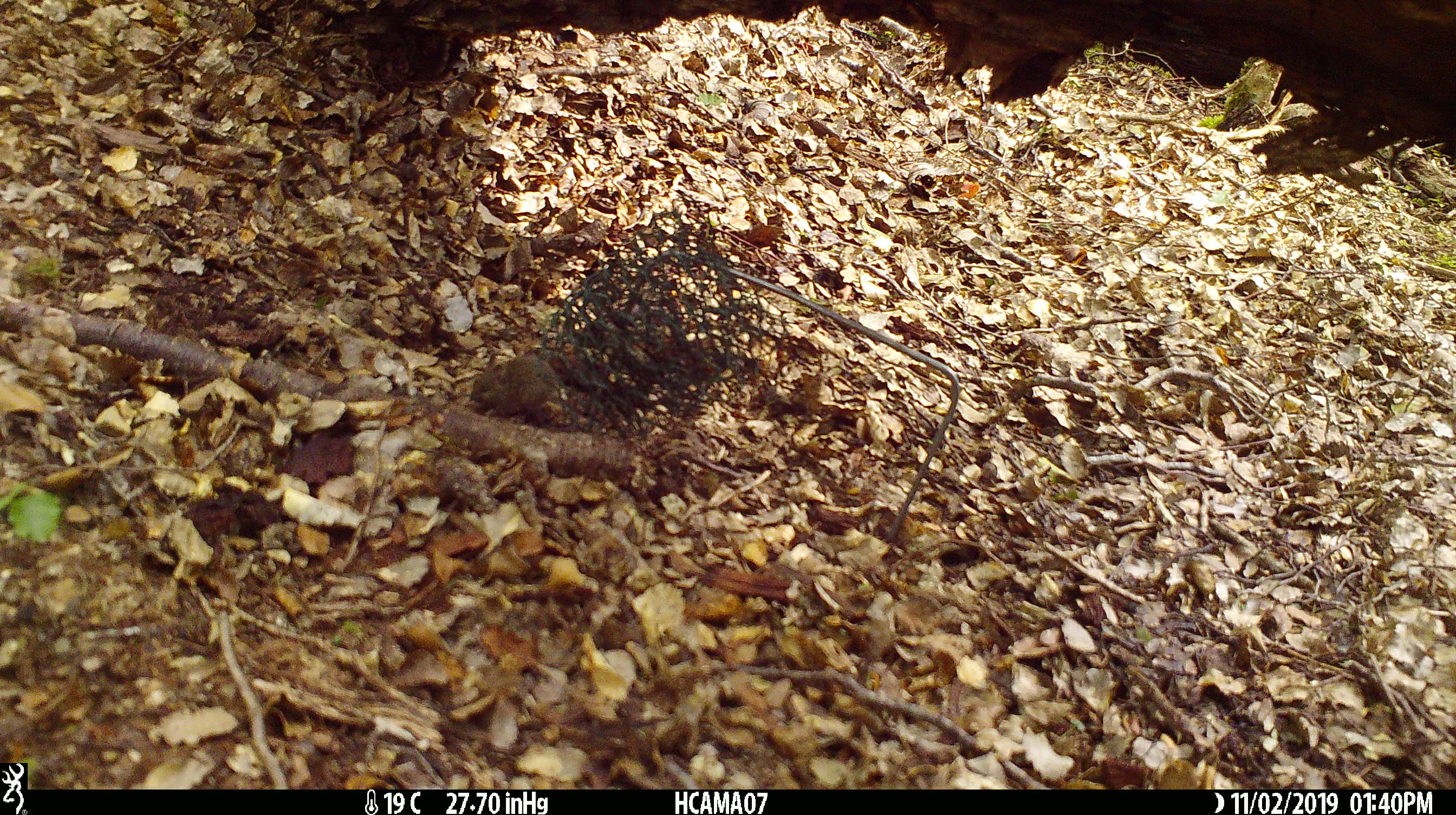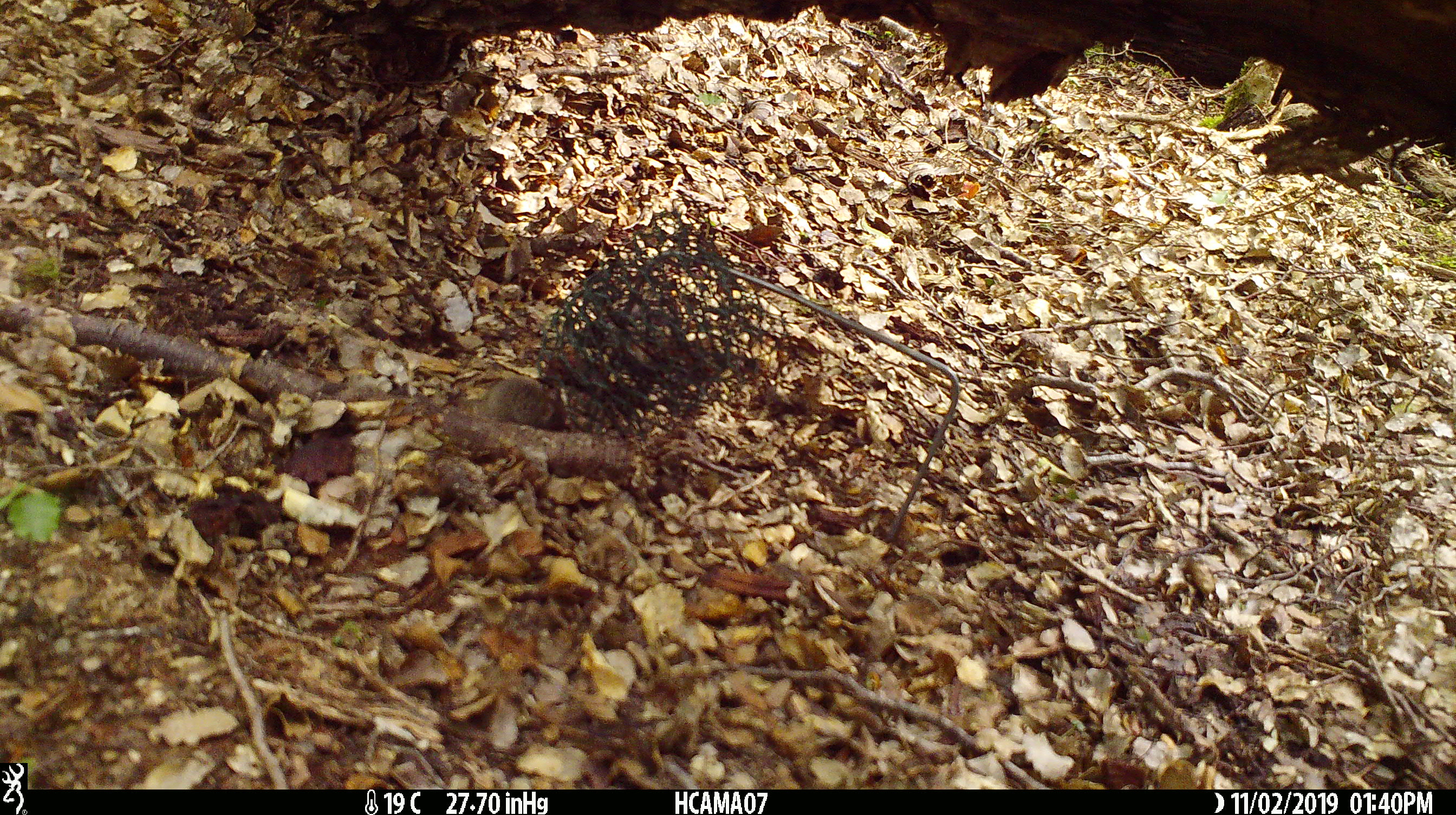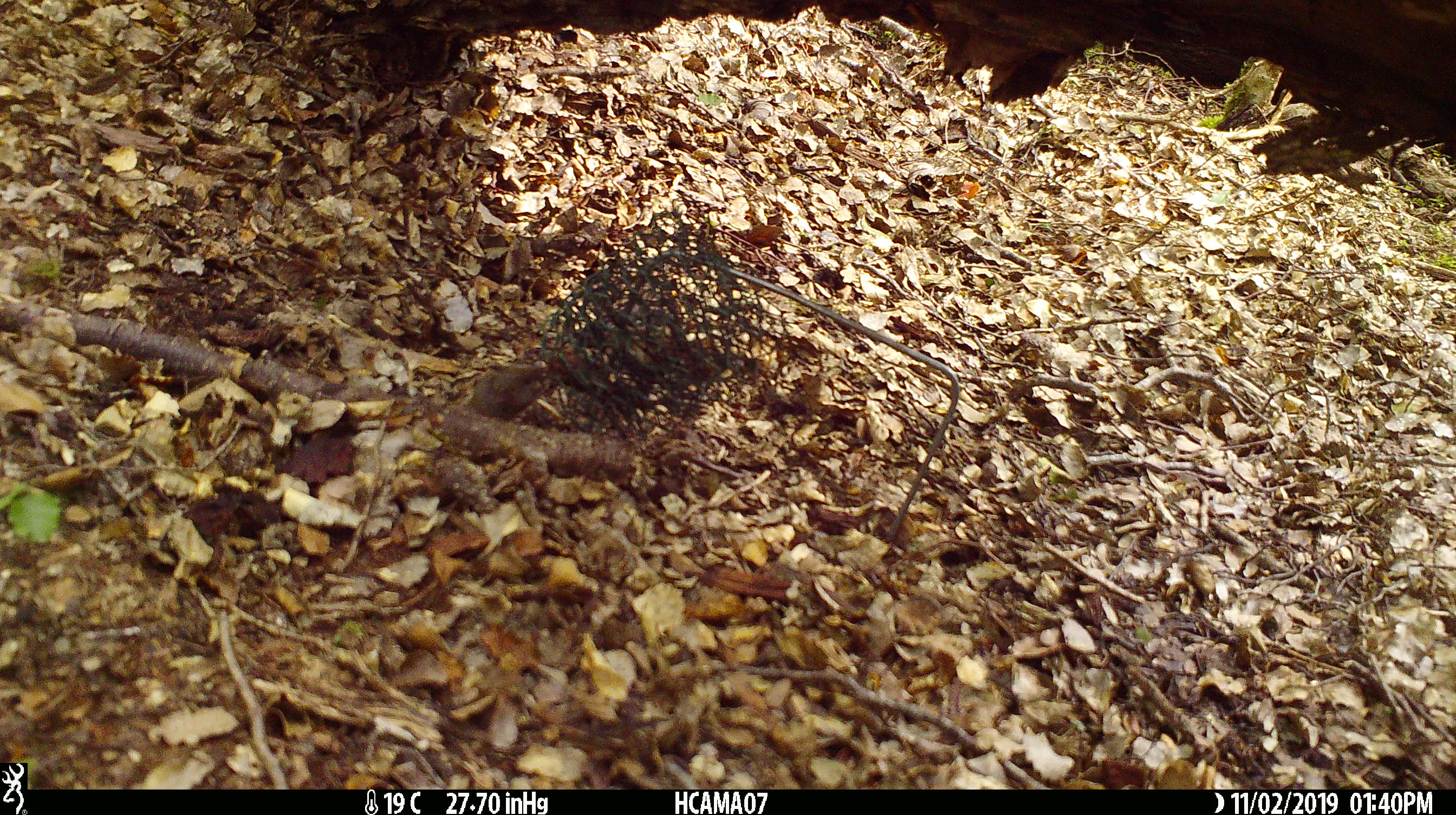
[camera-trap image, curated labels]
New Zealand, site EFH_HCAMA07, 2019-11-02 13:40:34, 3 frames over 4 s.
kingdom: Animalia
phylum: Chordata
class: Mammalia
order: Rodentia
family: Muridae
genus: Mus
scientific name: Mus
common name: mouse